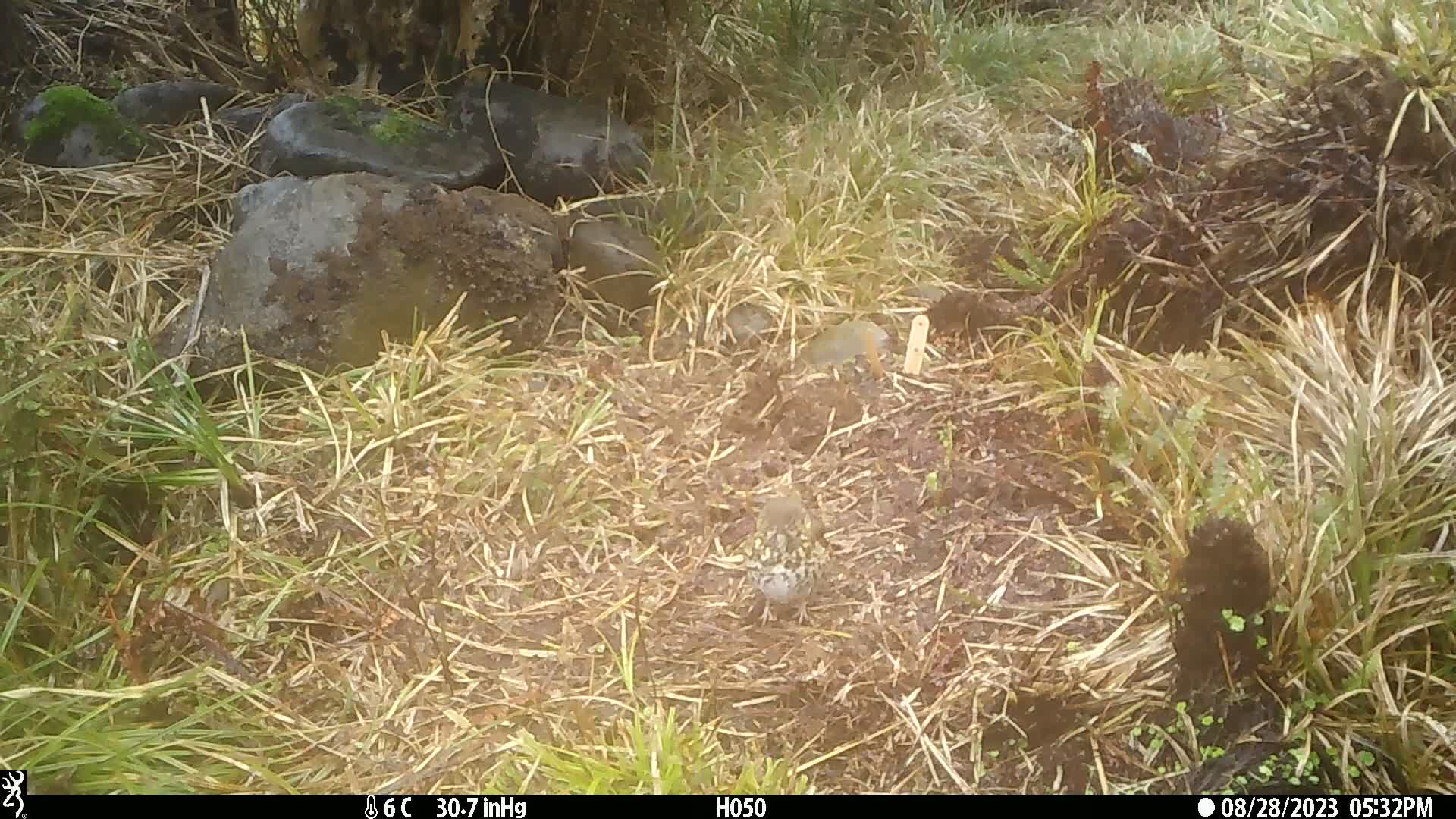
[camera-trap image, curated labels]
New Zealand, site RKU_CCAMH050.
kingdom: Animalia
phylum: Chordata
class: Aves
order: Passeriformes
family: Turdidae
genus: Turdus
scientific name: Turdus philomelos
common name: song thrush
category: thrush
Thrush (song thrush) (Turdus philomelos).